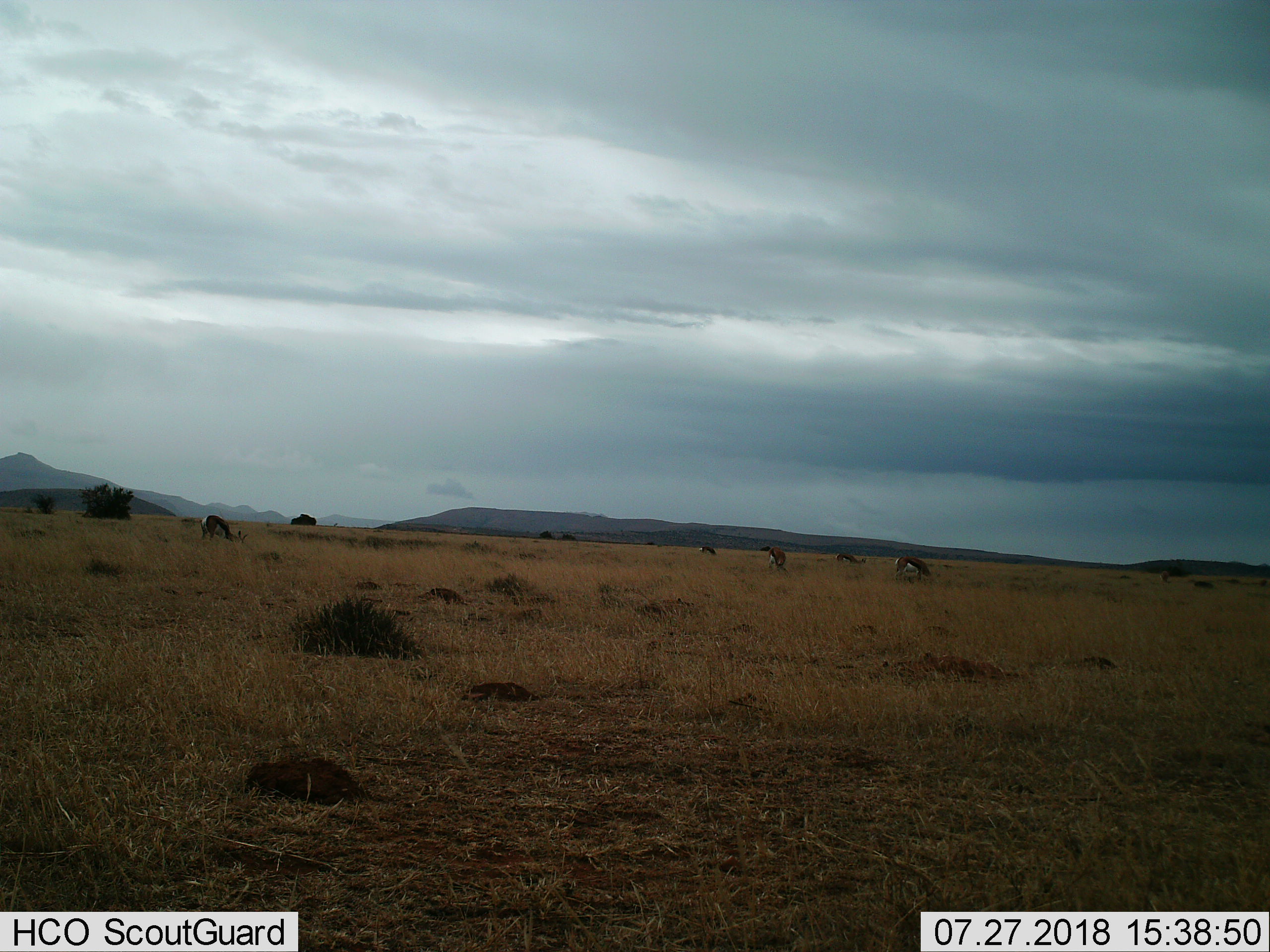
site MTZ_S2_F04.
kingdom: Animalia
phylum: Chordata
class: Mammalia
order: Artiodactyla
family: Bovidae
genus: Antidorcas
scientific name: Antidorcas marsupialis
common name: springbok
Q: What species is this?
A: Springbok (Antidorcas marsupialis).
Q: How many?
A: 6.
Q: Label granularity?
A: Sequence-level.